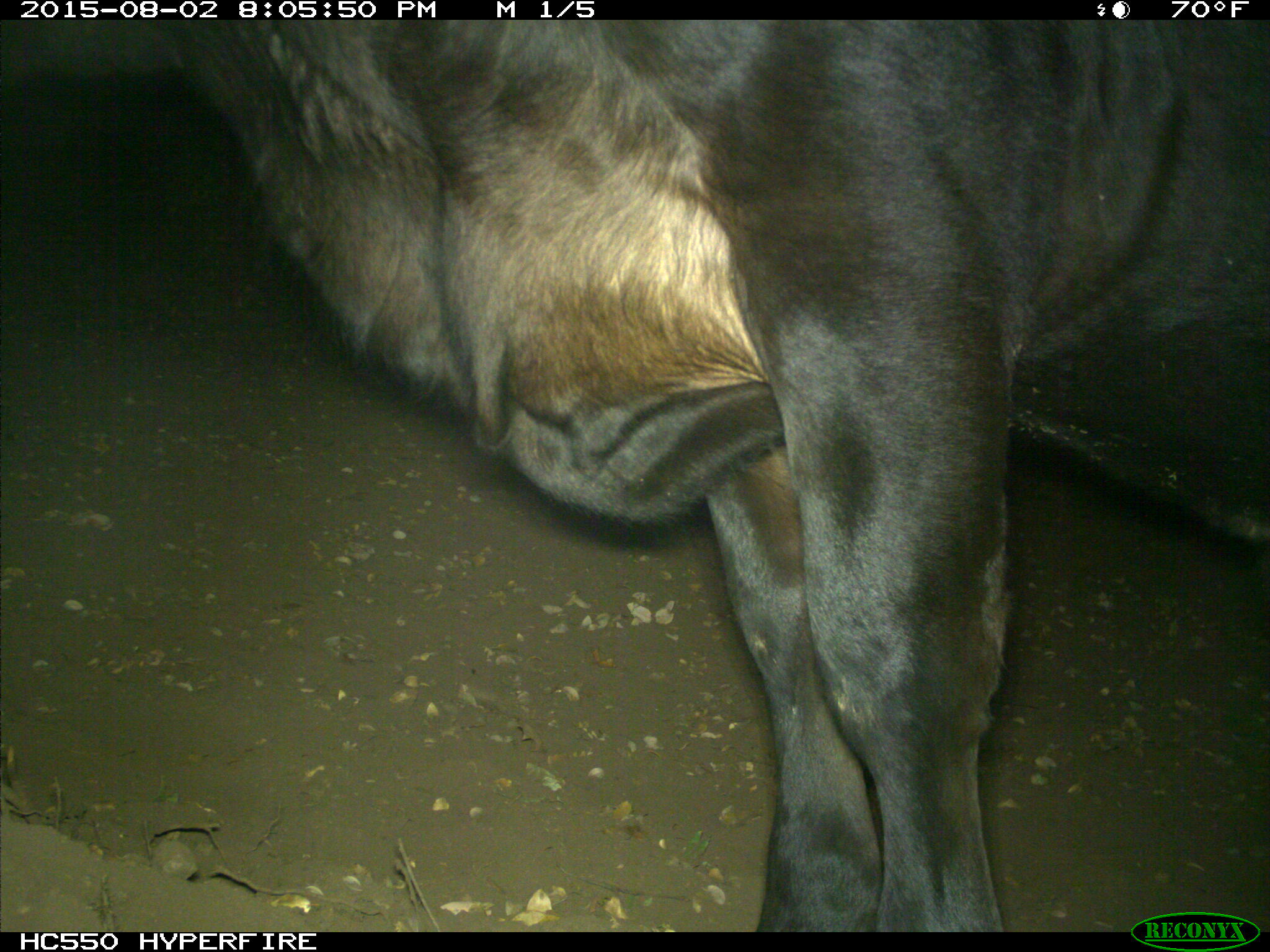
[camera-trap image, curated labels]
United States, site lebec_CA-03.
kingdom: Animalia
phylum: Chordata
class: Mammalia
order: Artiodactyla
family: Bovidae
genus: Bos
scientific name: Bos taurus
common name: domestic cow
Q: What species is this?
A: Bos taurus (domestic cow).